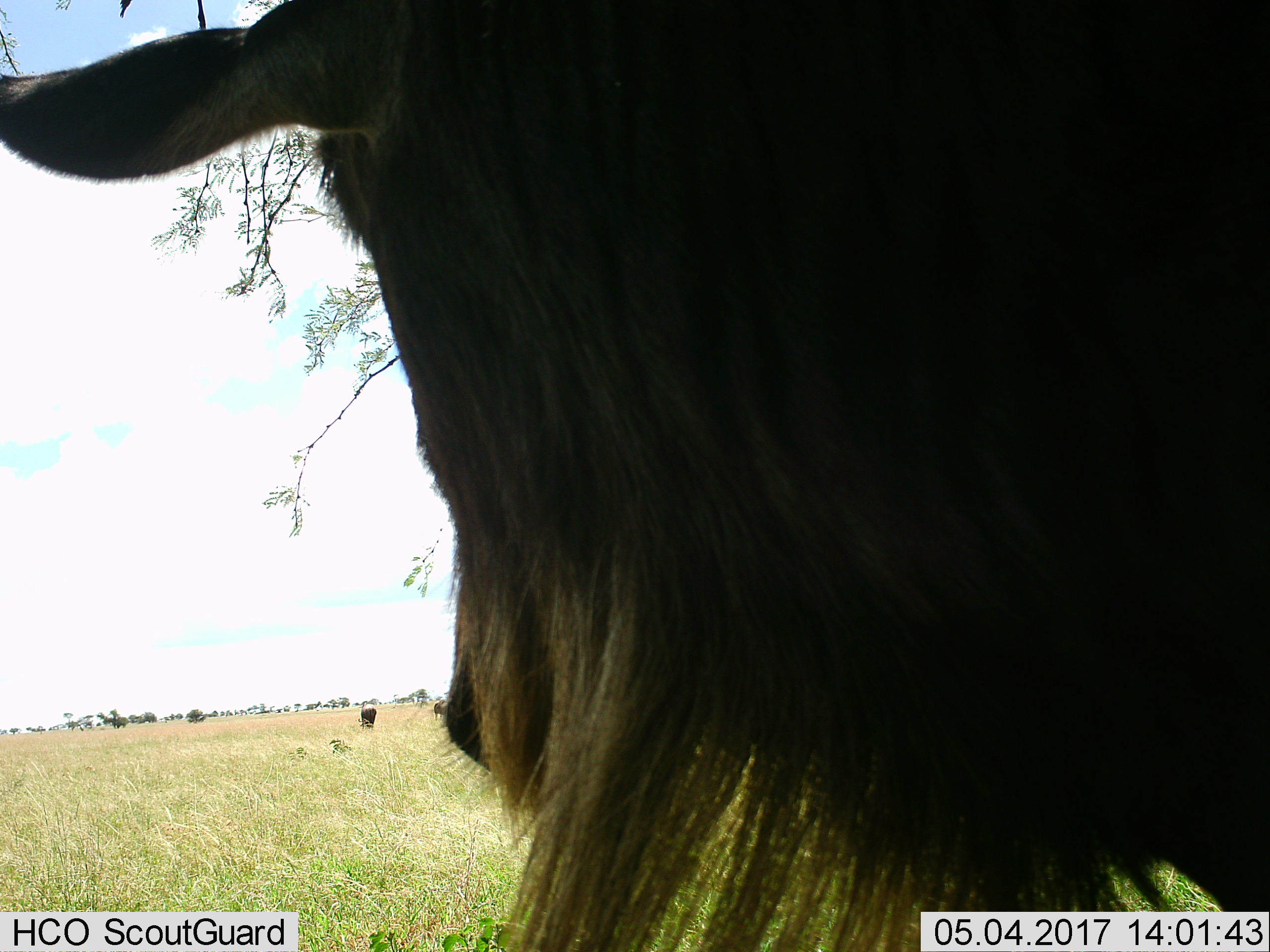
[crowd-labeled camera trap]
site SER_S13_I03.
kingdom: Animalia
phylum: Chordata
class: Mammalia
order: Artiodactyla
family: Bovidae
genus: Connochaetes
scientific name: Connochaetes taurinus taurinus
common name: blue wildebeest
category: wildebeestblue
Wildebeestblue (blue wildebeest) (Connochaetes taurinus taurinus), count 3. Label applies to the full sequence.